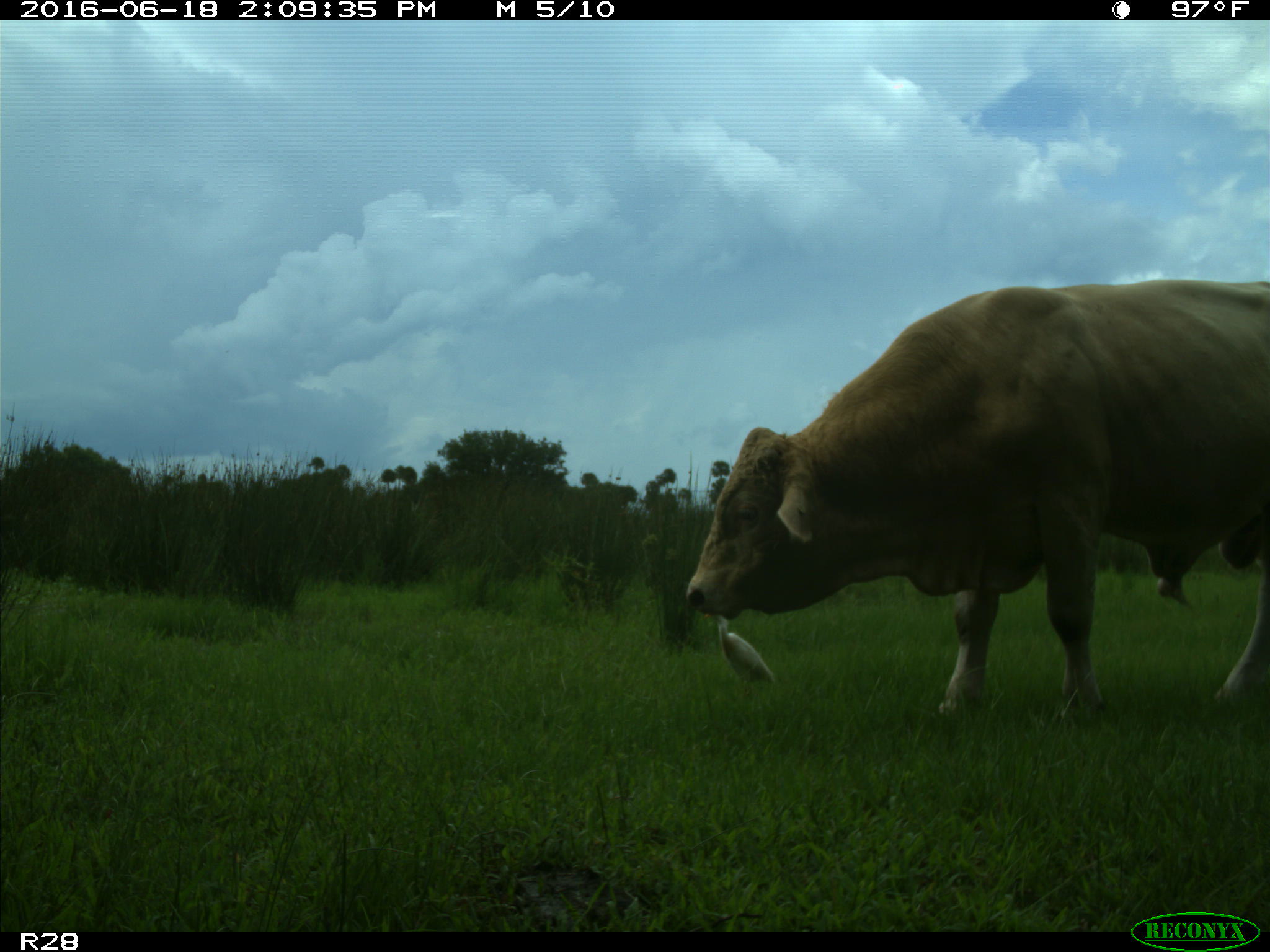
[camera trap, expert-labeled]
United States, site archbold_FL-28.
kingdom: Animalia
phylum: Chordata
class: Mammalia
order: Artiodactyla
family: Bovidae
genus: Bos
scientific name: Bos taurus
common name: domestic cow